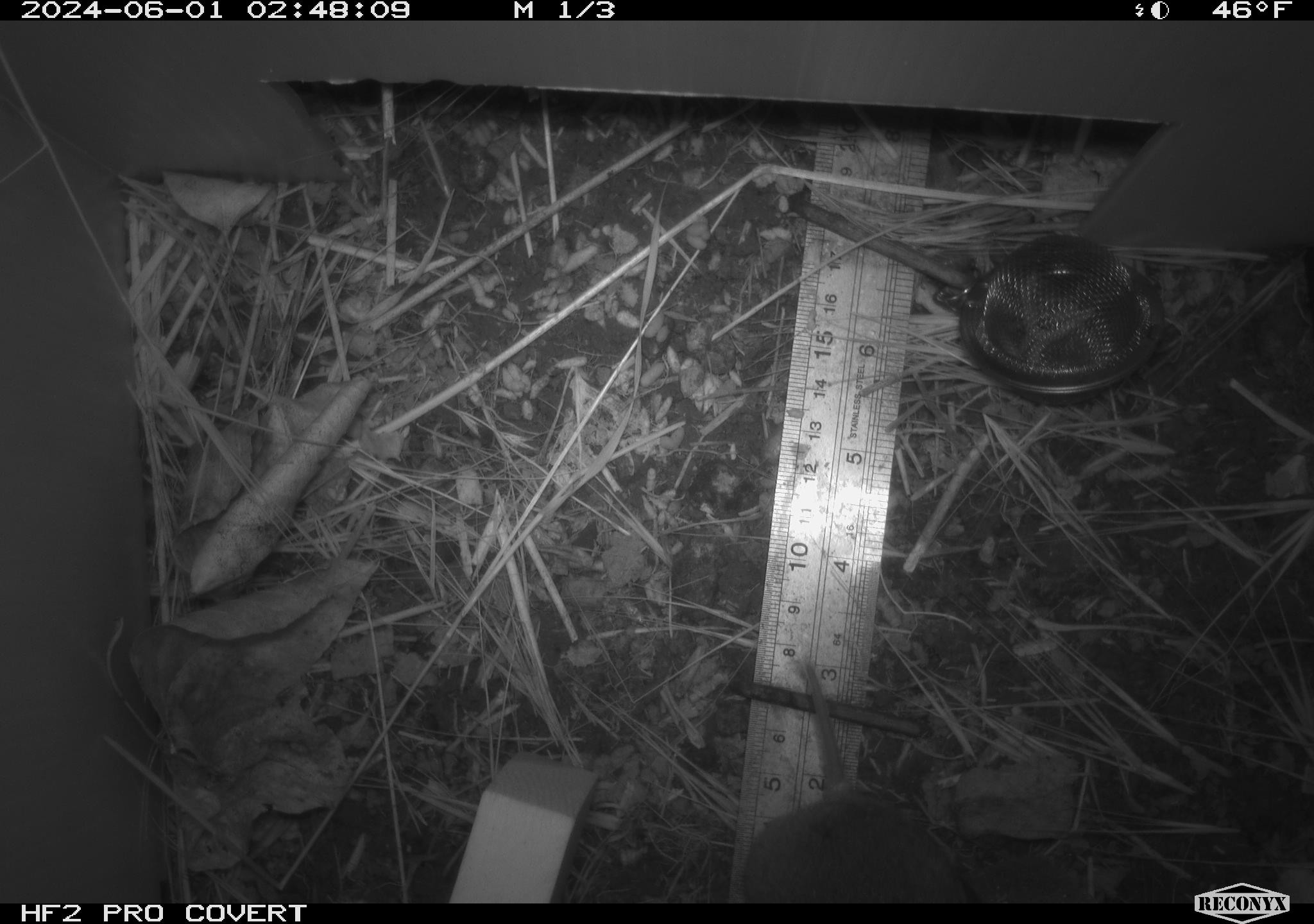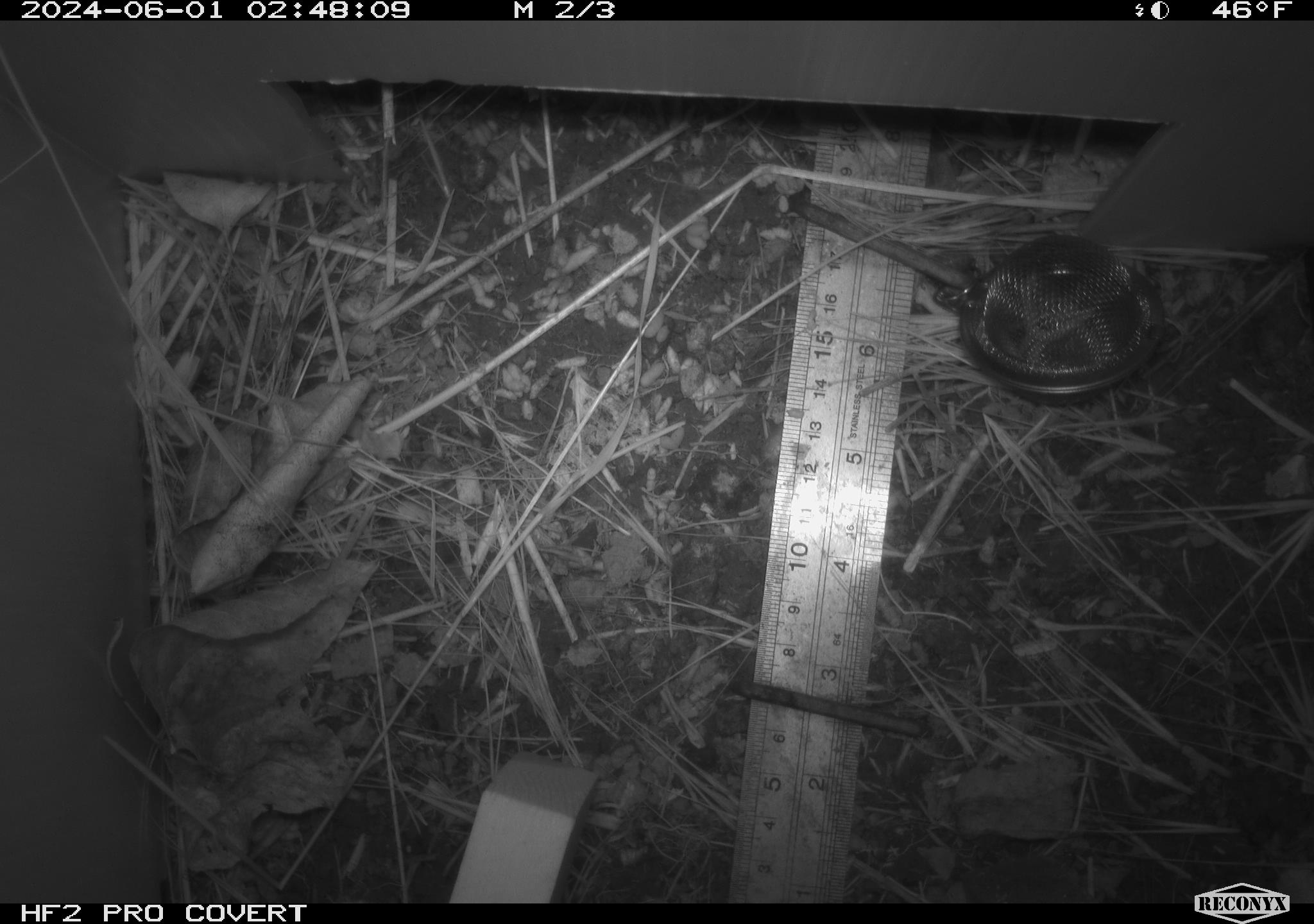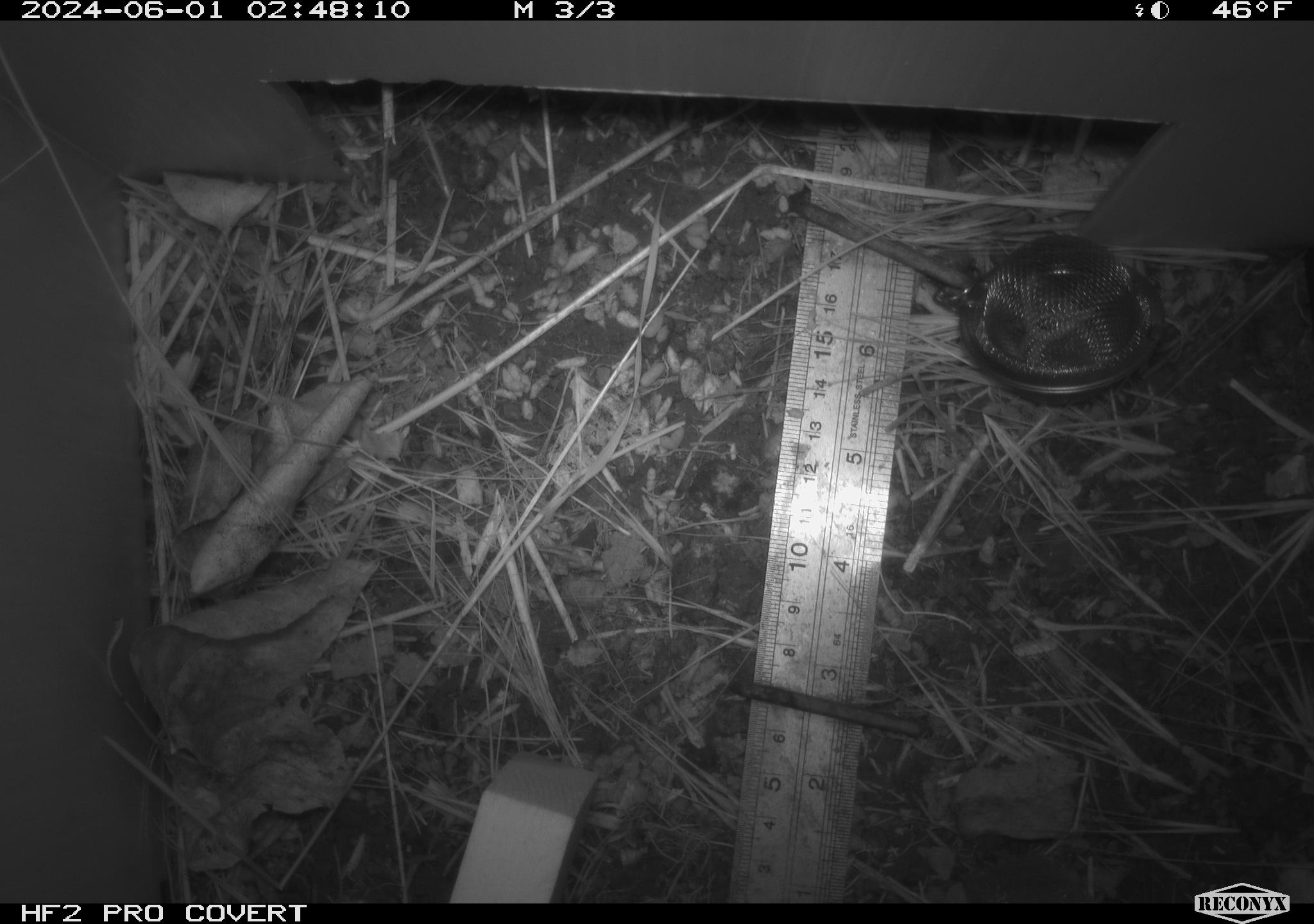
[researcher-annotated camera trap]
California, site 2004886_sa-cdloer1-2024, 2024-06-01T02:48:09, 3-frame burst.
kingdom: Animalia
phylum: Chordata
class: Mammalia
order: Rodentia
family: Cricetidae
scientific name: Arvicolinae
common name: voles, lemmings, and muskrats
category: arvicolinae subfamily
Arvicolinae subfamily (voles, lemmings, and muskrats) (Arvicolinae).